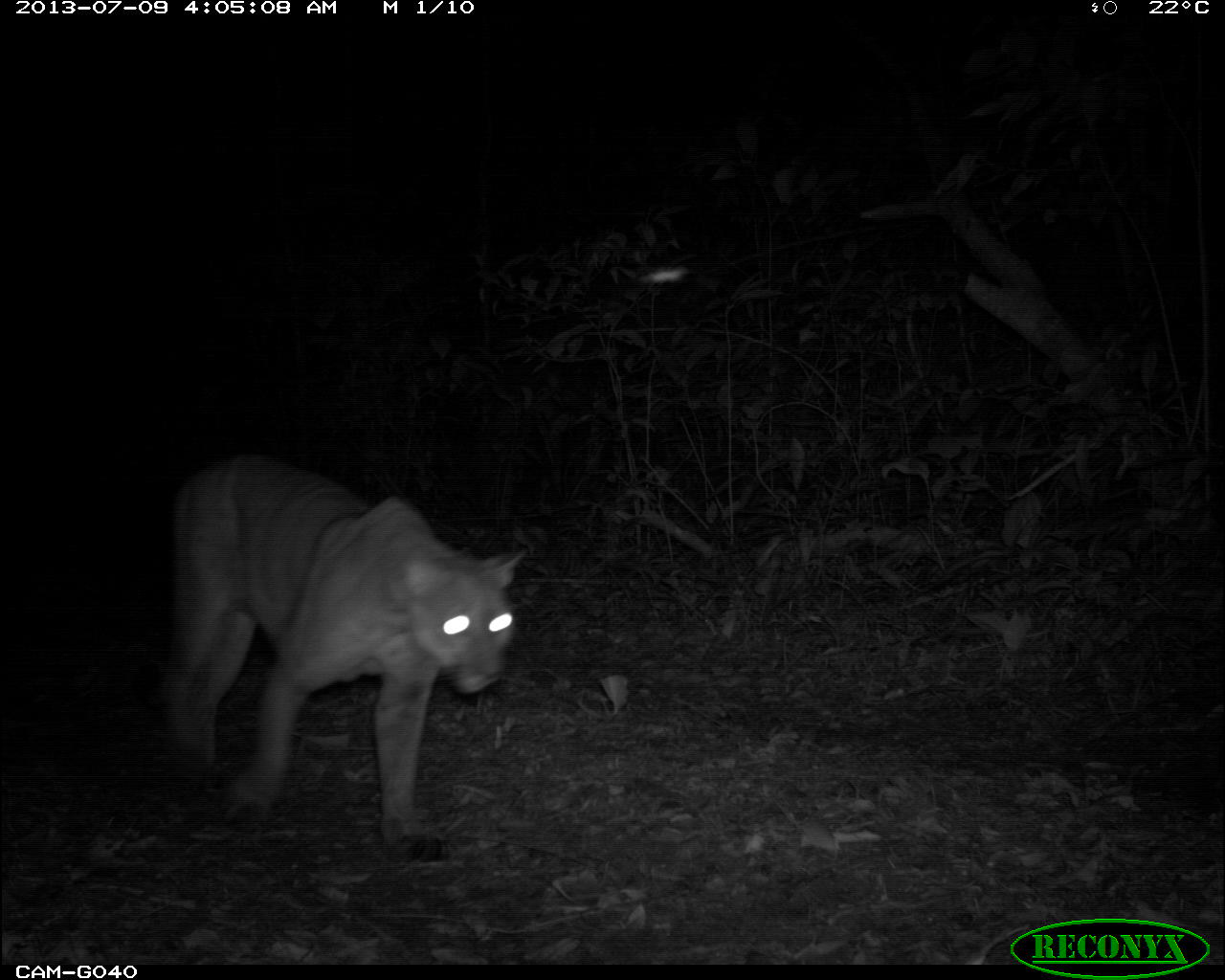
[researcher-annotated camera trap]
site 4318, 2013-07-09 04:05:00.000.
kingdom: Animalia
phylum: Chordata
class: Mammalia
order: Carnivora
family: Felidae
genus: Puma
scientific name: Puma concolor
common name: mountain lion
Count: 1.